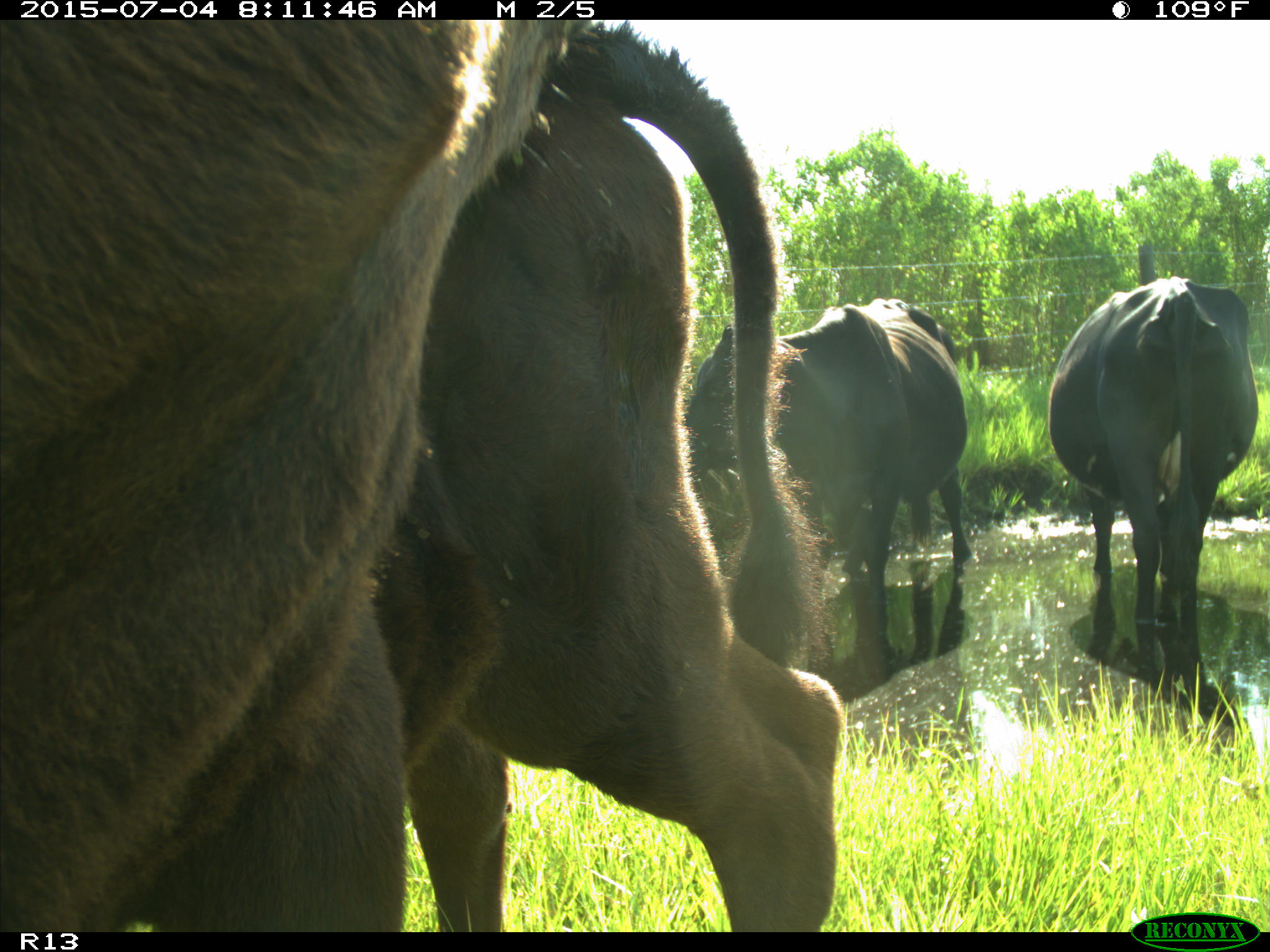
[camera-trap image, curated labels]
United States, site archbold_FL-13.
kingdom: Animalia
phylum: Chordata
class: Mammalia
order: Artiodactyla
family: Bovidae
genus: Bos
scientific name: Bos taurus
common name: domestic cow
Bos taurus (domestic cow).